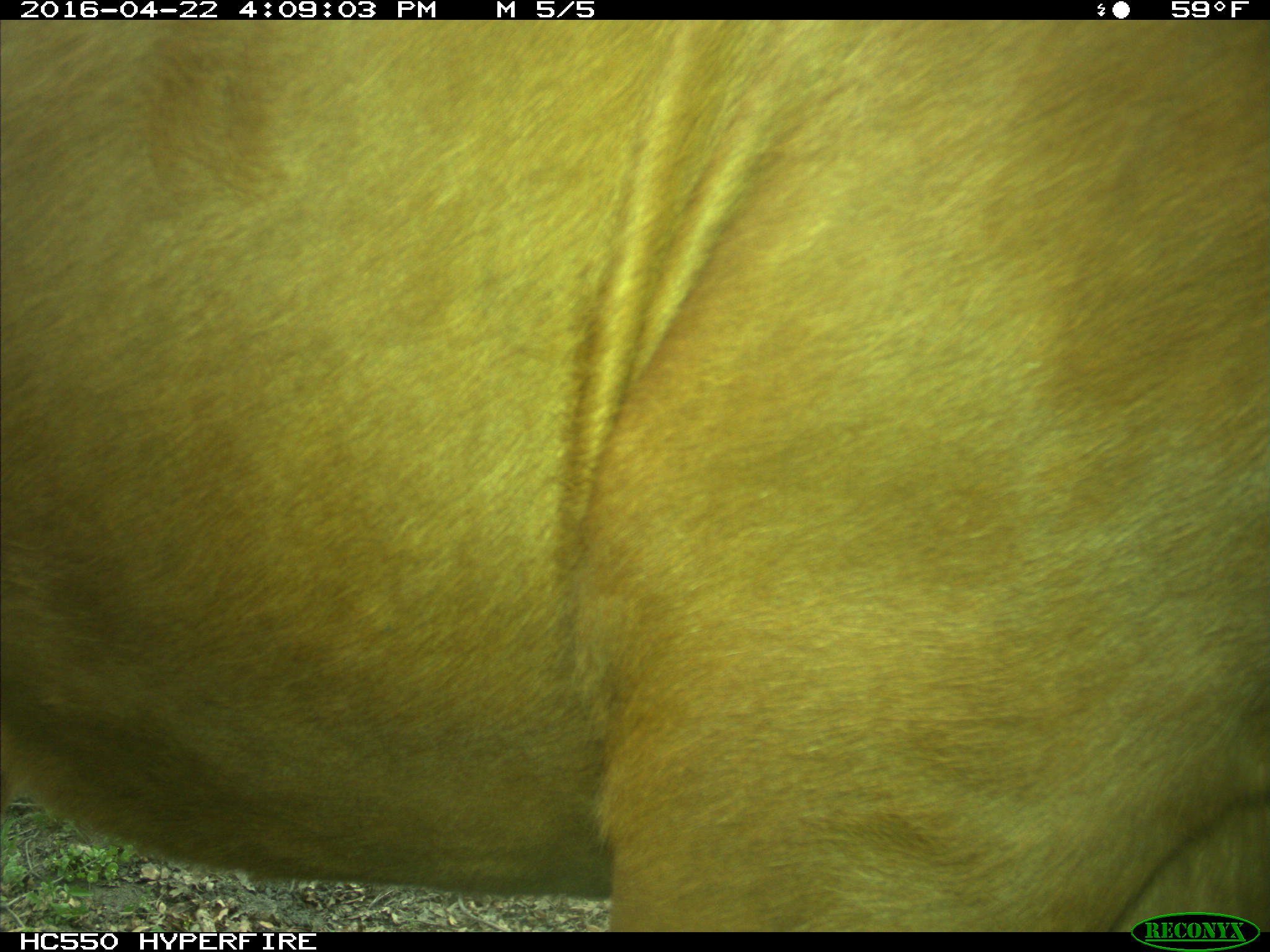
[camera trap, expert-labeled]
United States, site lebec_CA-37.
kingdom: Animalia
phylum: Chordata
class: Mammalia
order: Artiodactyla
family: Bovidae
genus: Bos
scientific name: Bos taurus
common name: domestic cow